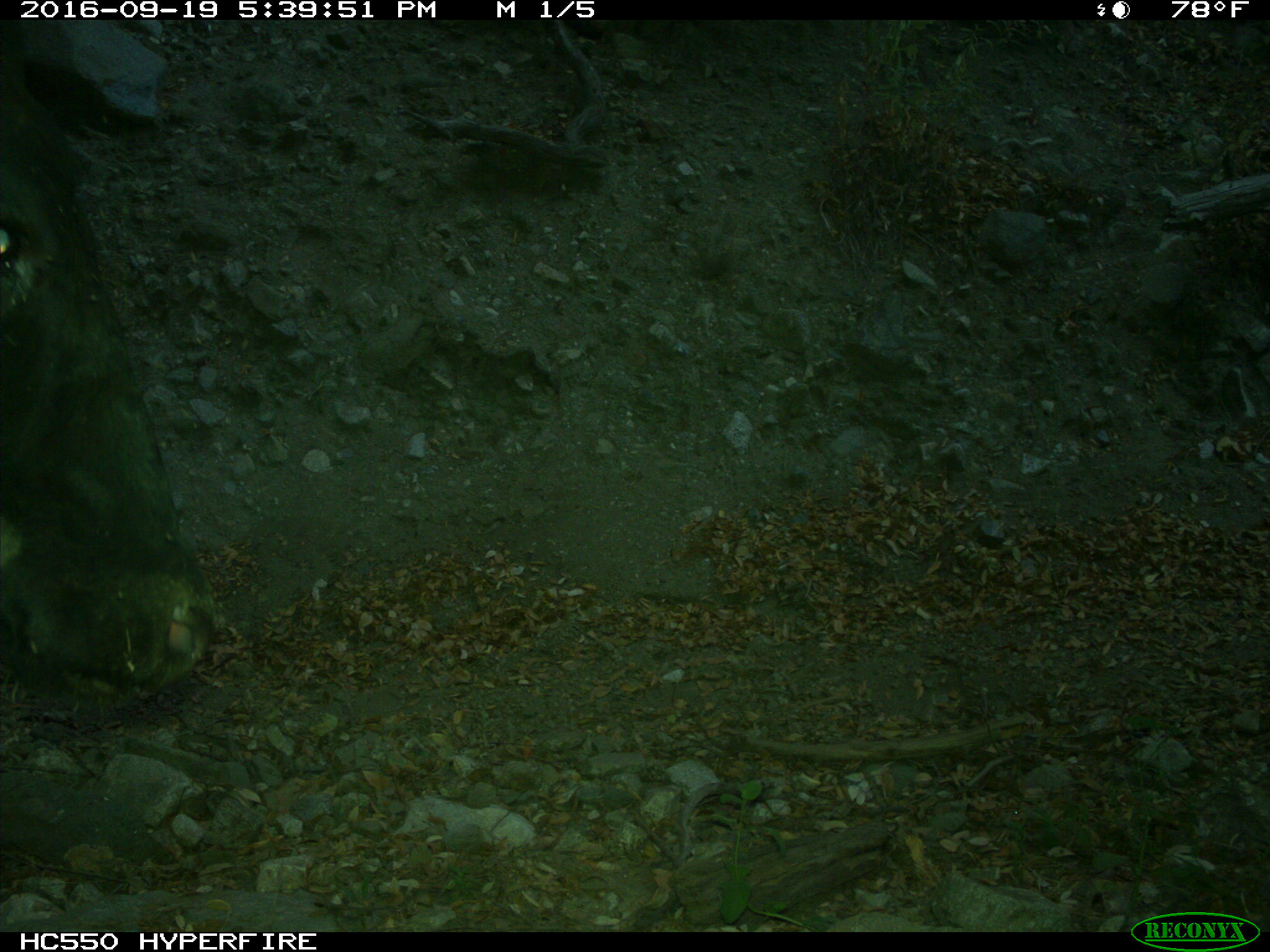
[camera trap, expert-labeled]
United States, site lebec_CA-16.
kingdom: Animalia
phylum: Chordata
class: Mammalia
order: Artiodactyla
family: Bovidae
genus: Bos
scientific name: Bos taurus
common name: domestic cow